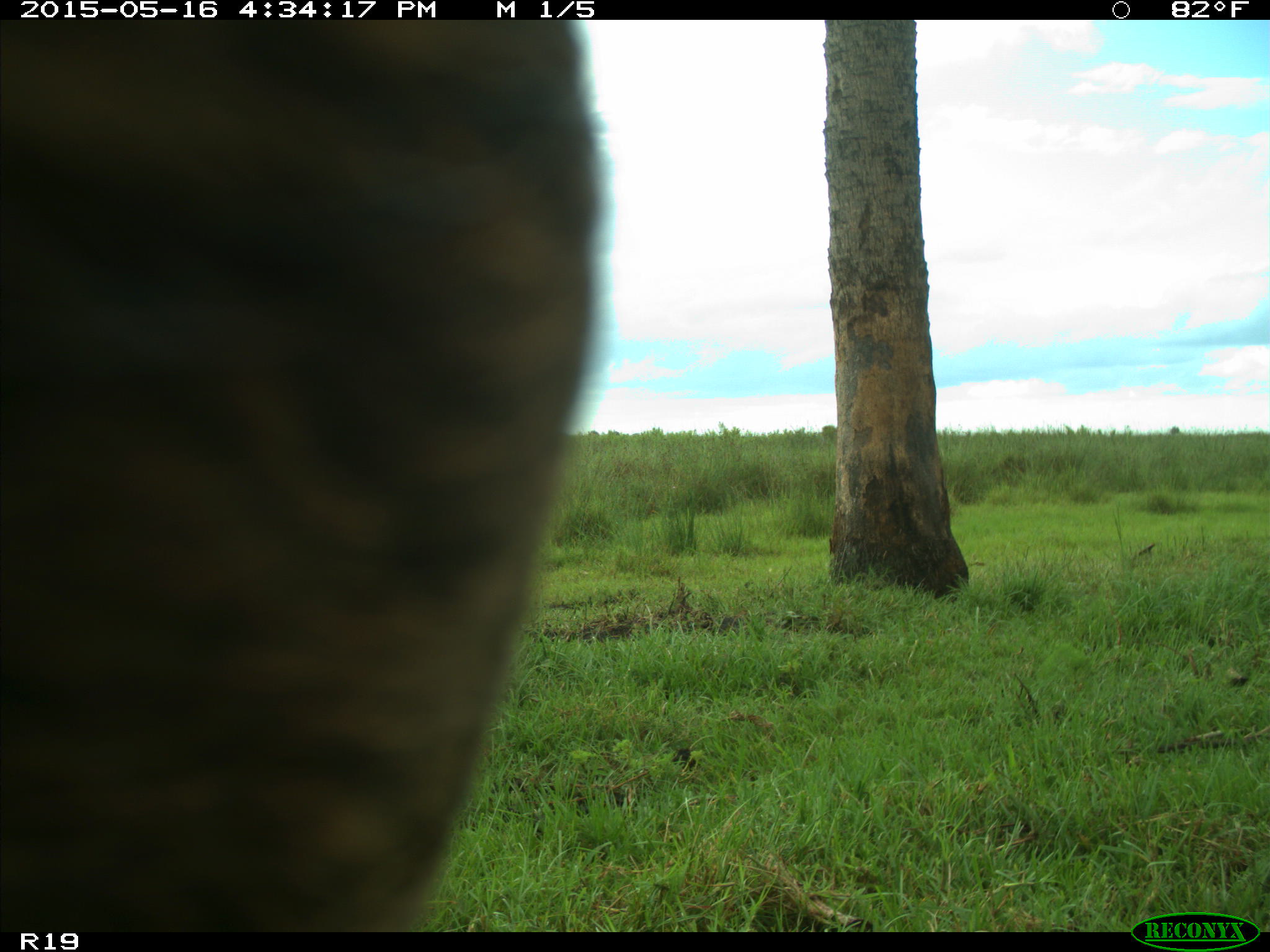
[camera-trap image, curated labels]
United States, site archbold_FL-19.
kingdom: Animalia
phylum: Chordata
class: Mammalia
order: Artiodactyla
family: Bovidae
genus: Bos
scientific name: Bos taurus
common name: domestic cow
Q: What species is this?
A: Bos taurus (domestic cow).